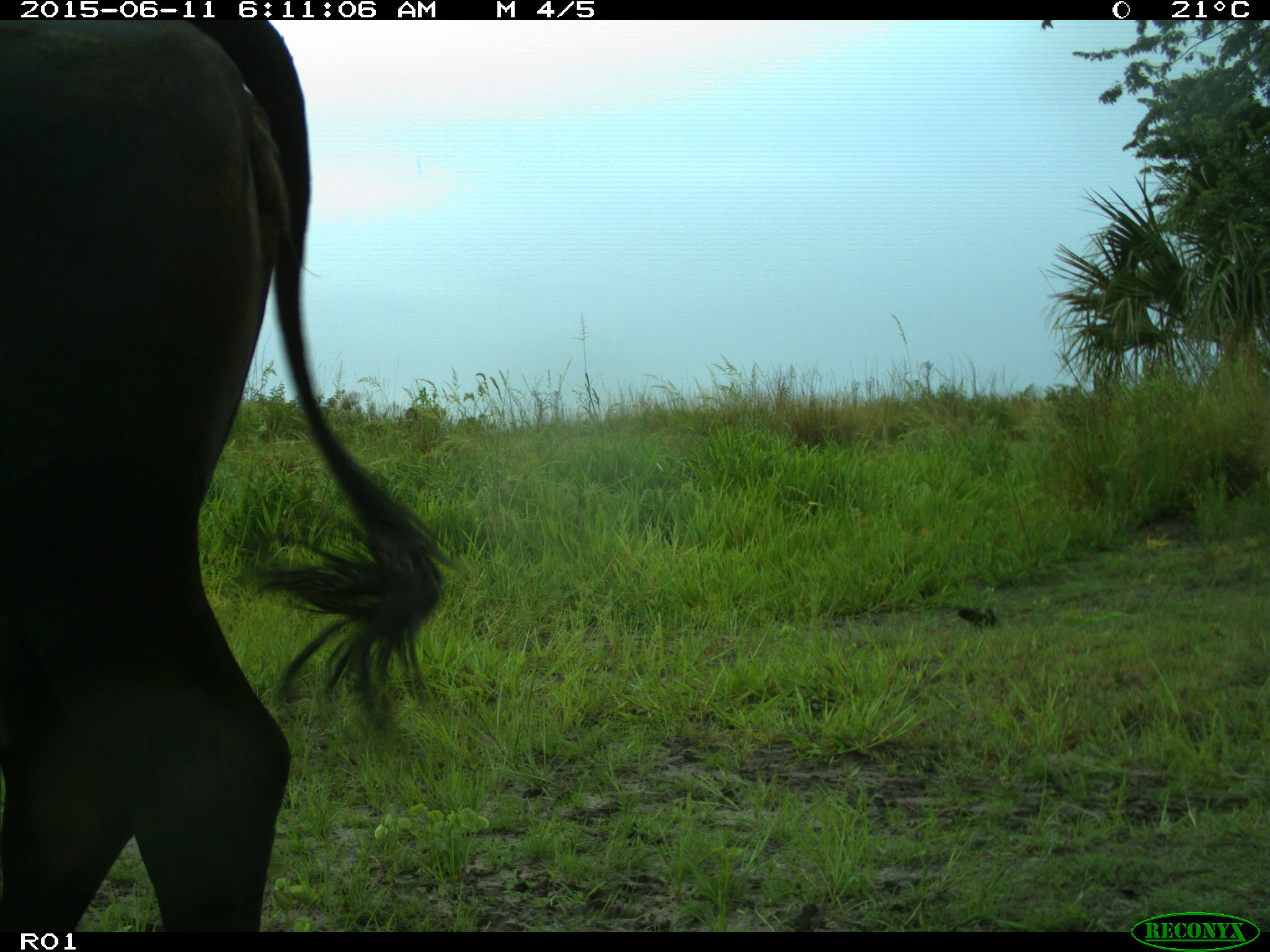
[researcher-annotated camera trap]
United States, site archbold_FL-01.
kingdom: Animalia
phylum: Chordata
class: Mammalia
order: Artiodactyla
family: Bovidae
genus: Bos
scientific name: Bos taurus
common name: domestic cow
Bos taurus (domestic cow).